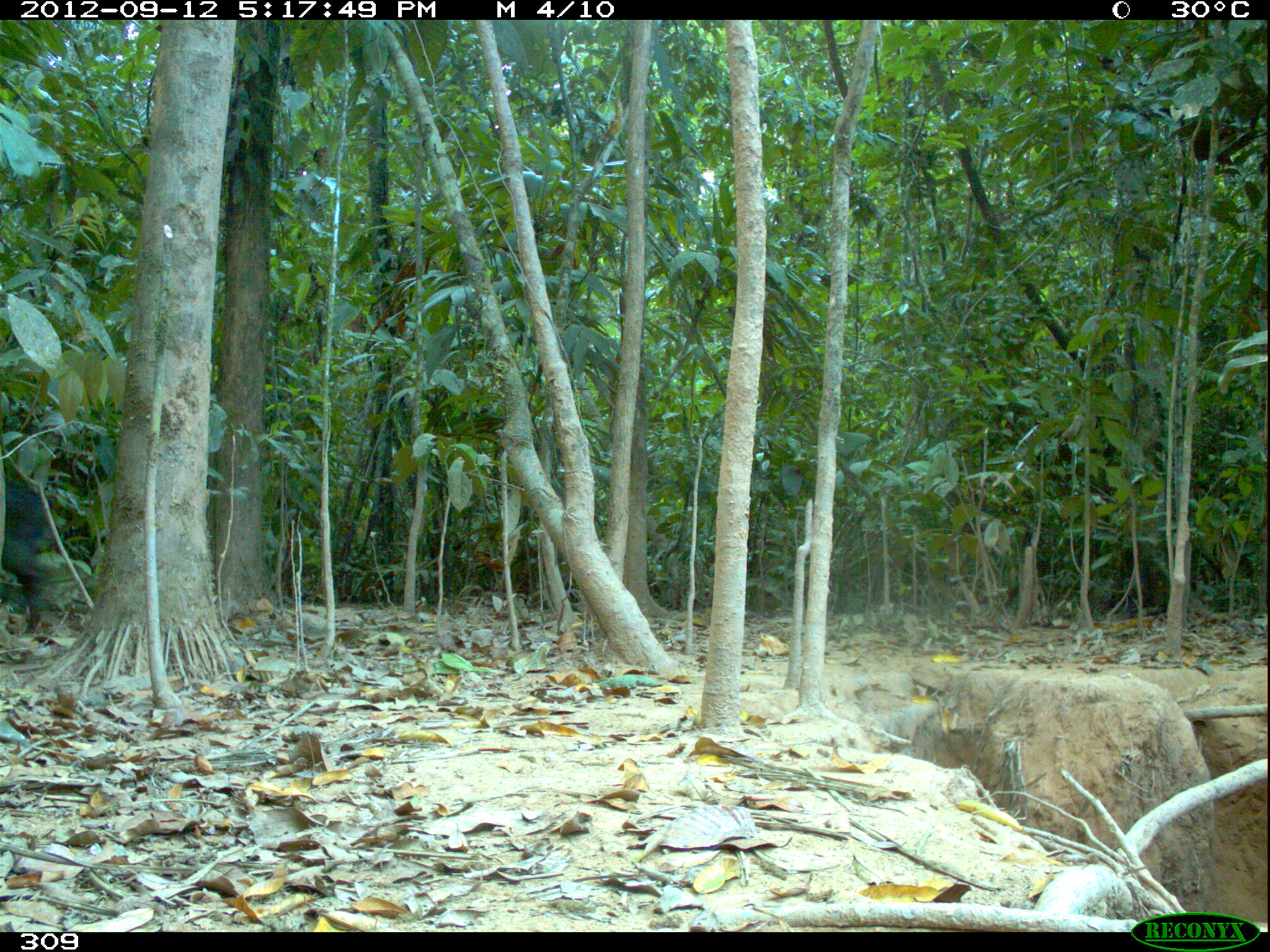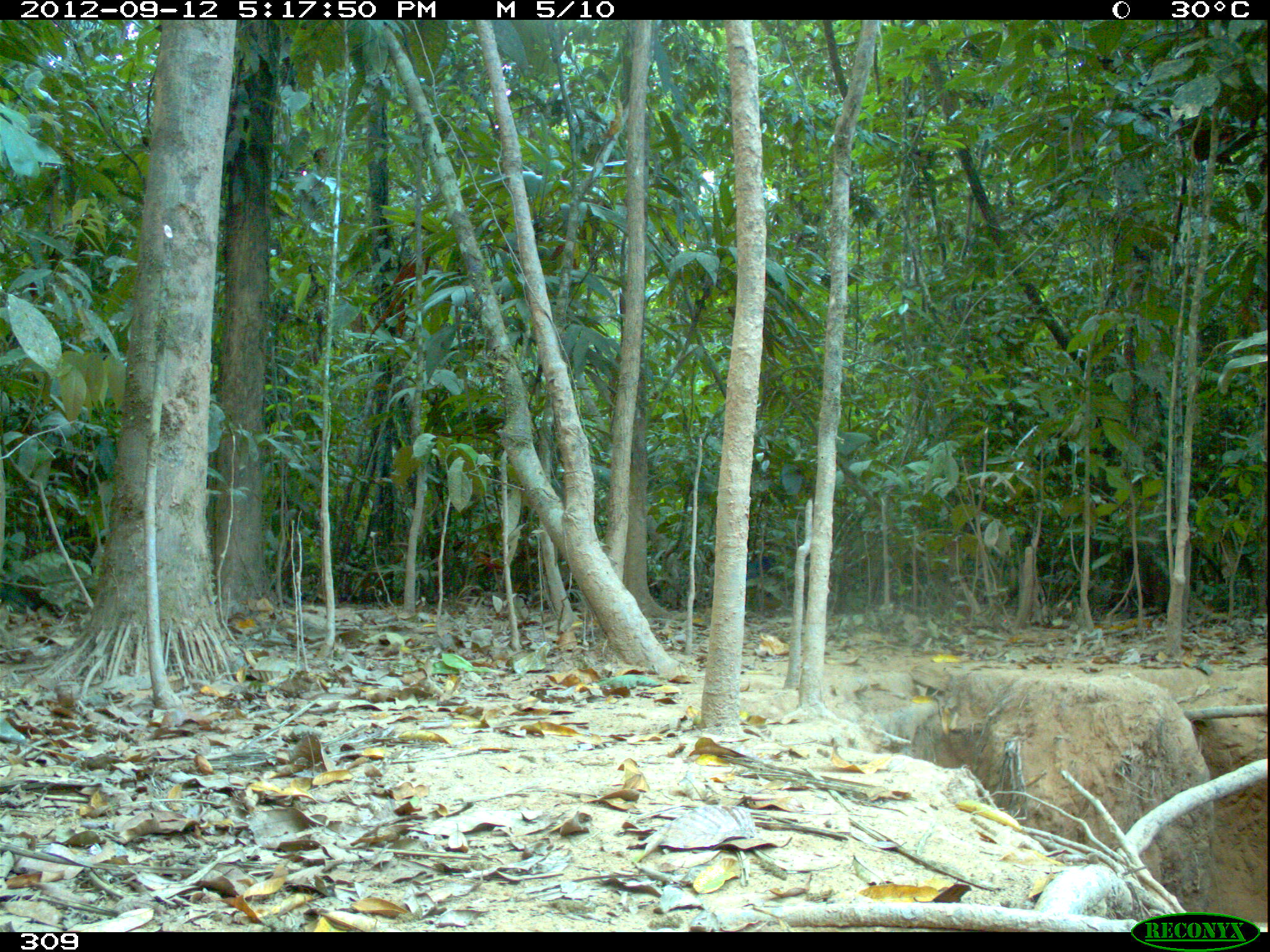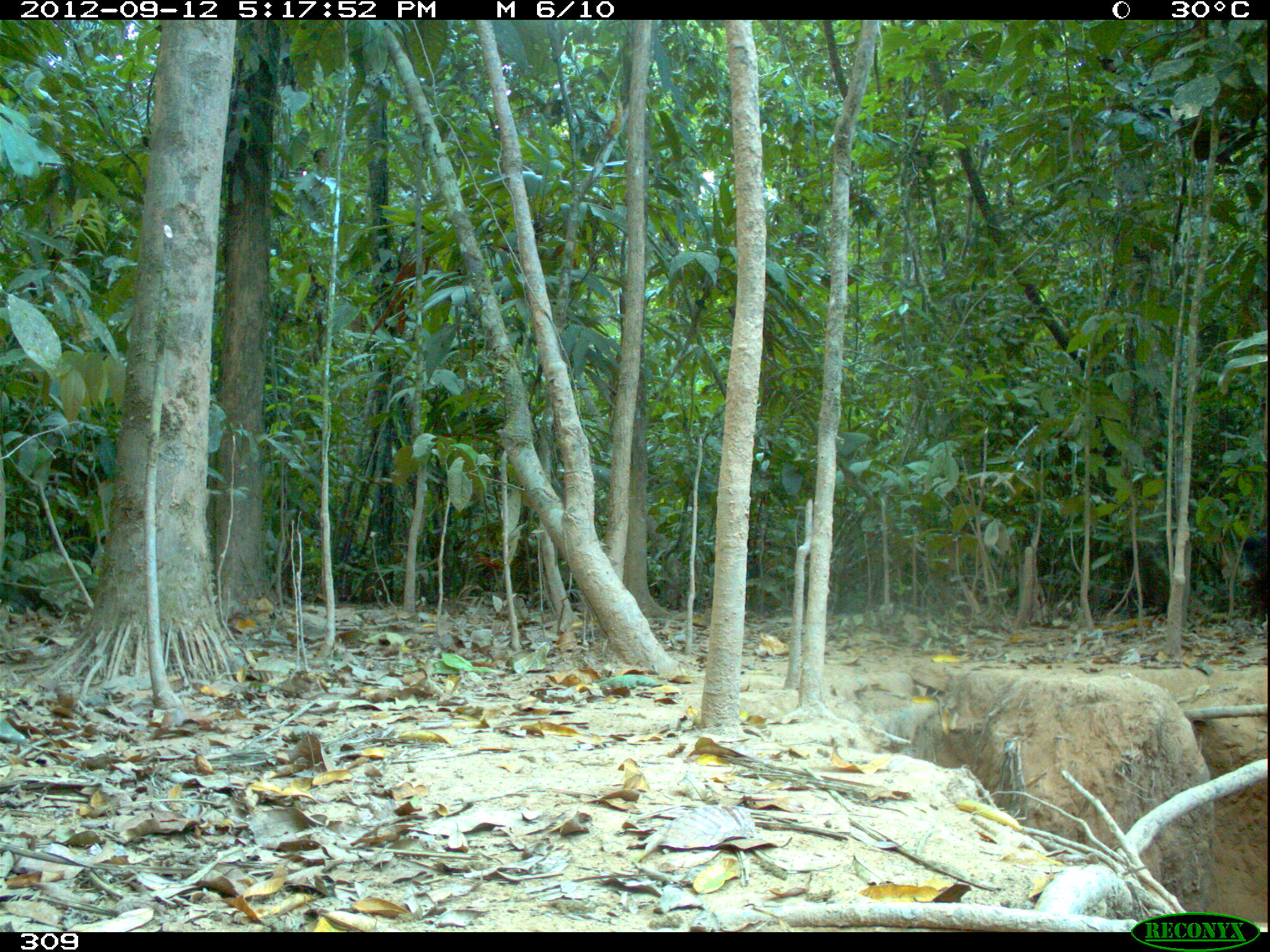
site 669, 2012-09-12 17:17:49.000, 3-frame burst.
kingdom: Animalia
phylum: Chordata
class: Mammalia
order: Artiodactyla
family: Tayassuidae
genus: Tayassu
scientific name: Tayassu pecari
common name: white-lipped peccary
Tayassu pecari (white-lipped peccary).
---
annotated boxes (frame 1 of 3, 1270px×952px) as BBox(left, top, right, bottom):
tayassu pecari: BBox(2, 472, 60, 644)